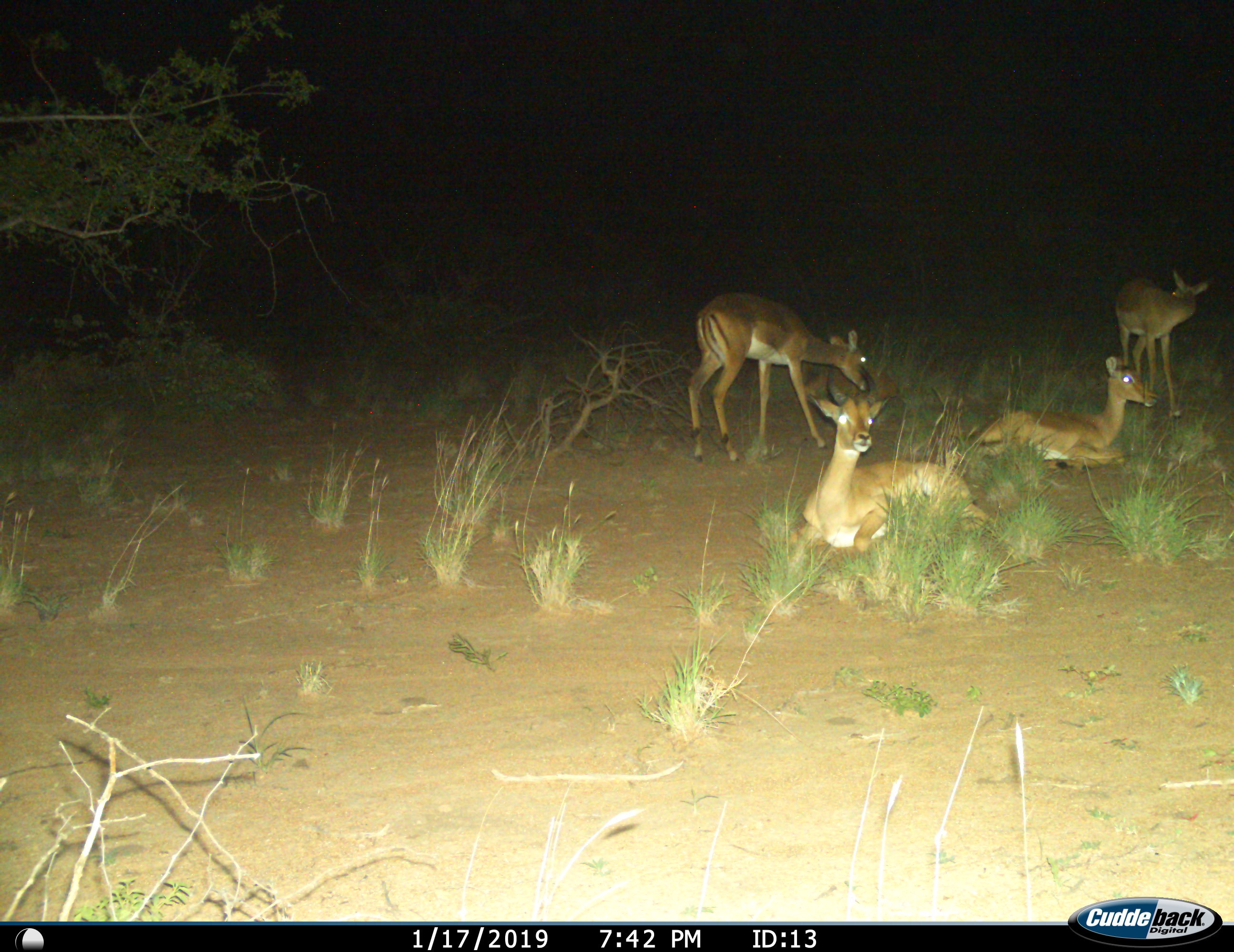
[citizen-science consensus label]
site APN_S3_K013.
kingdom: Animalia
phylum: Chordata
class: Mammalia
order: Artiodactyla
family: Bovidae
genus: Aepyceros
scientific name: Aepyceros melampus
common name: impala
Impala (Aepyceros melampus), count 4. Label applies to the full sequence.